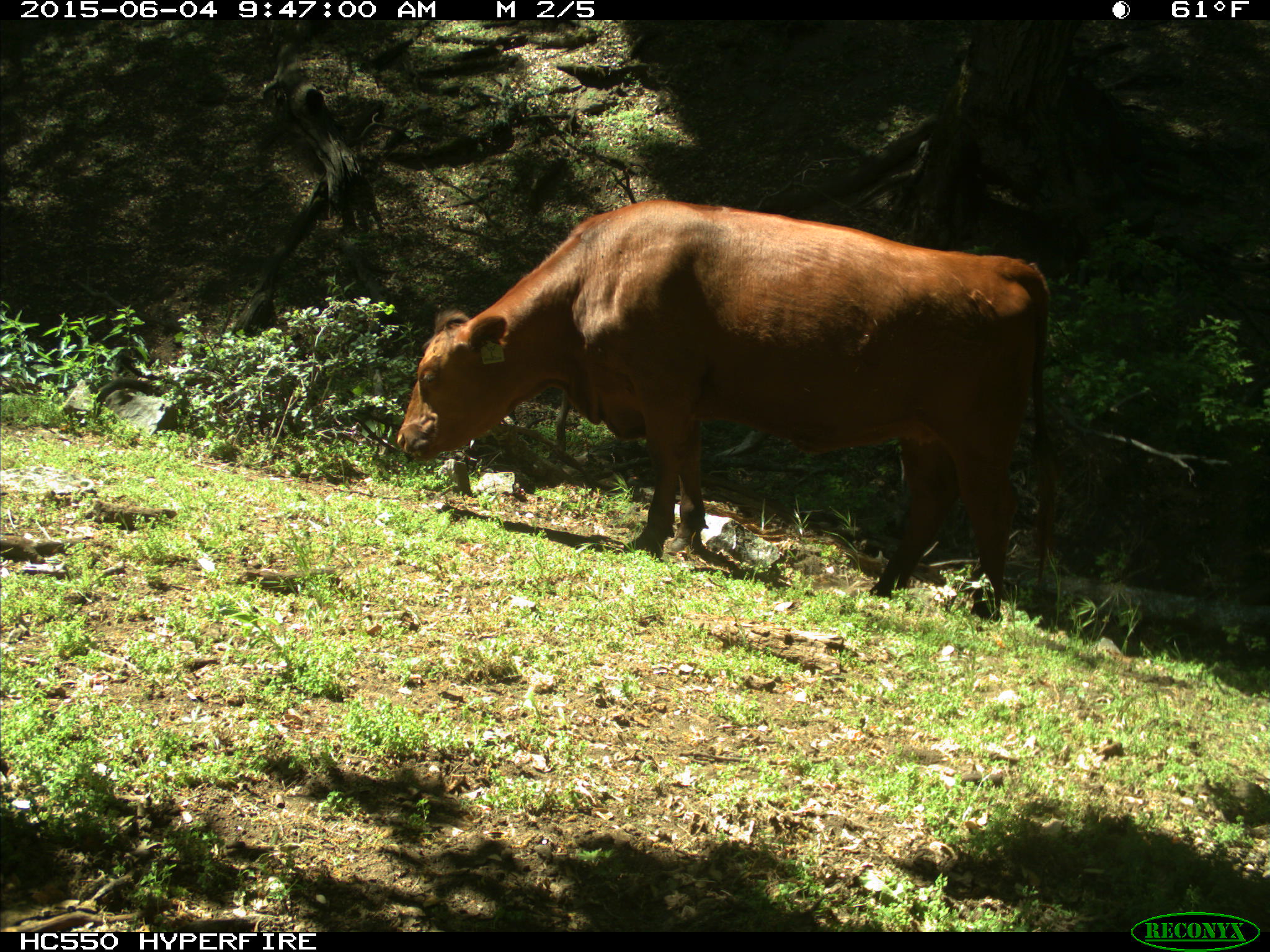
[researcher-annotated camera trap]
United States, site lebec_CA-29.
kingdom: Animalia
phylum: Chordata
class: Mammalia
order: Artiodactyla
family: Bovidae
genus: Bos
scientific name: Bos taurus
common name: domestic cow